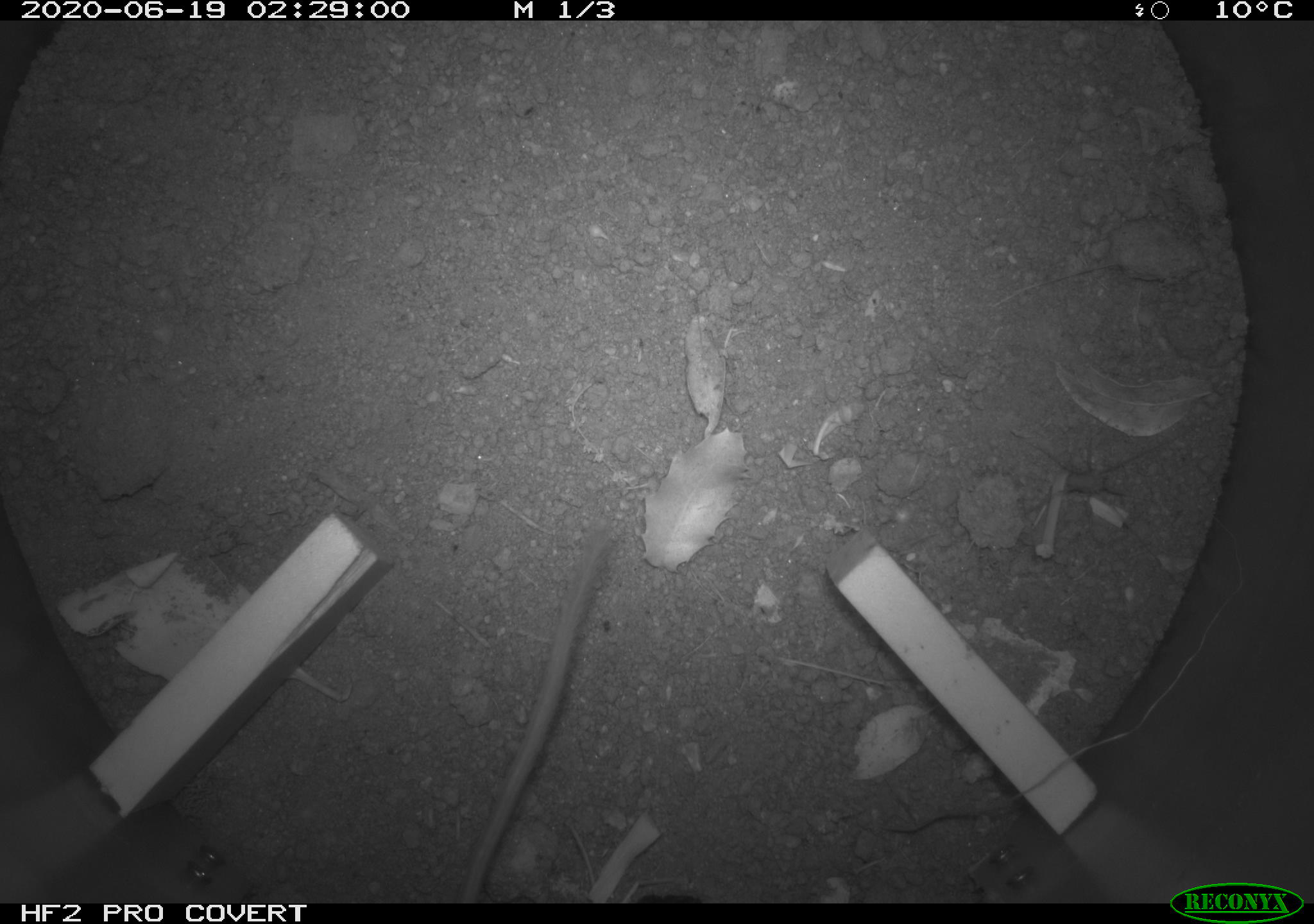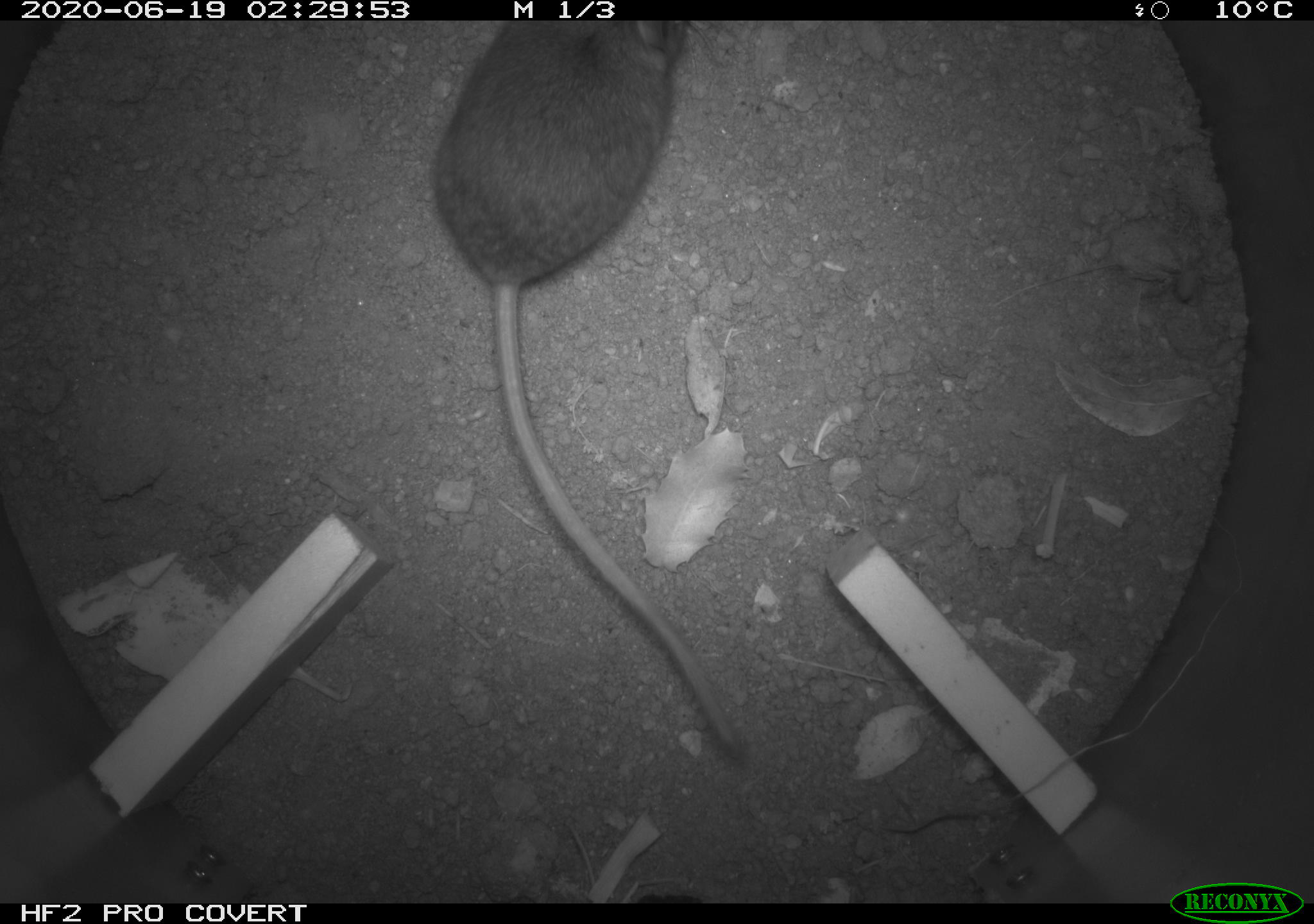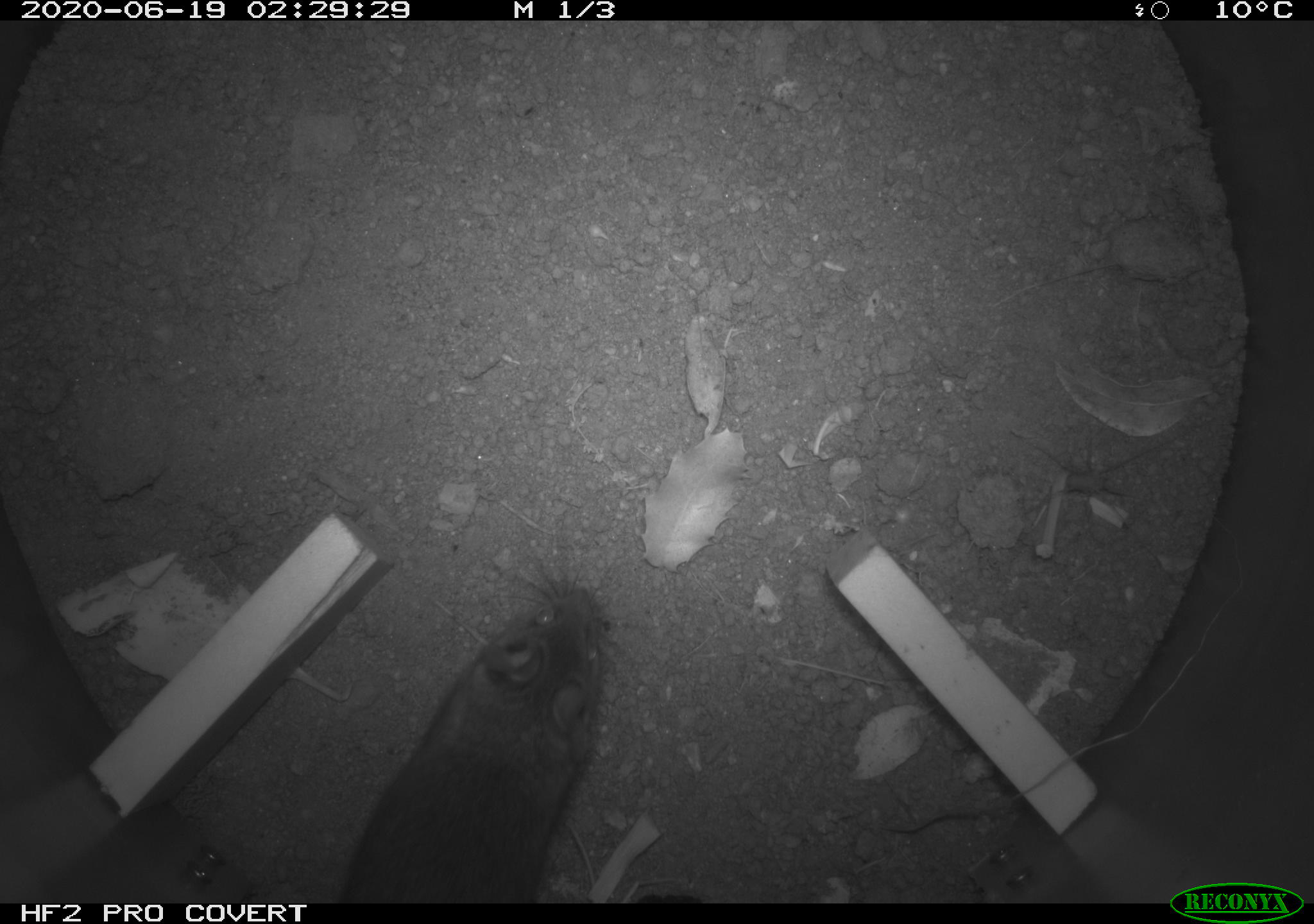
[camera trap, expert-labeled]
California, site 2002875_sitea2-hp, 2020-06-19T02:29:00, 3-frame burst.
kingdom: Animalia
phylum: Chordata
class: Mammalia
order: Rodentia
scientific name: Rodentia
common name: mouse species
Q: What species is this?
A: Mouse species (Rodentia).